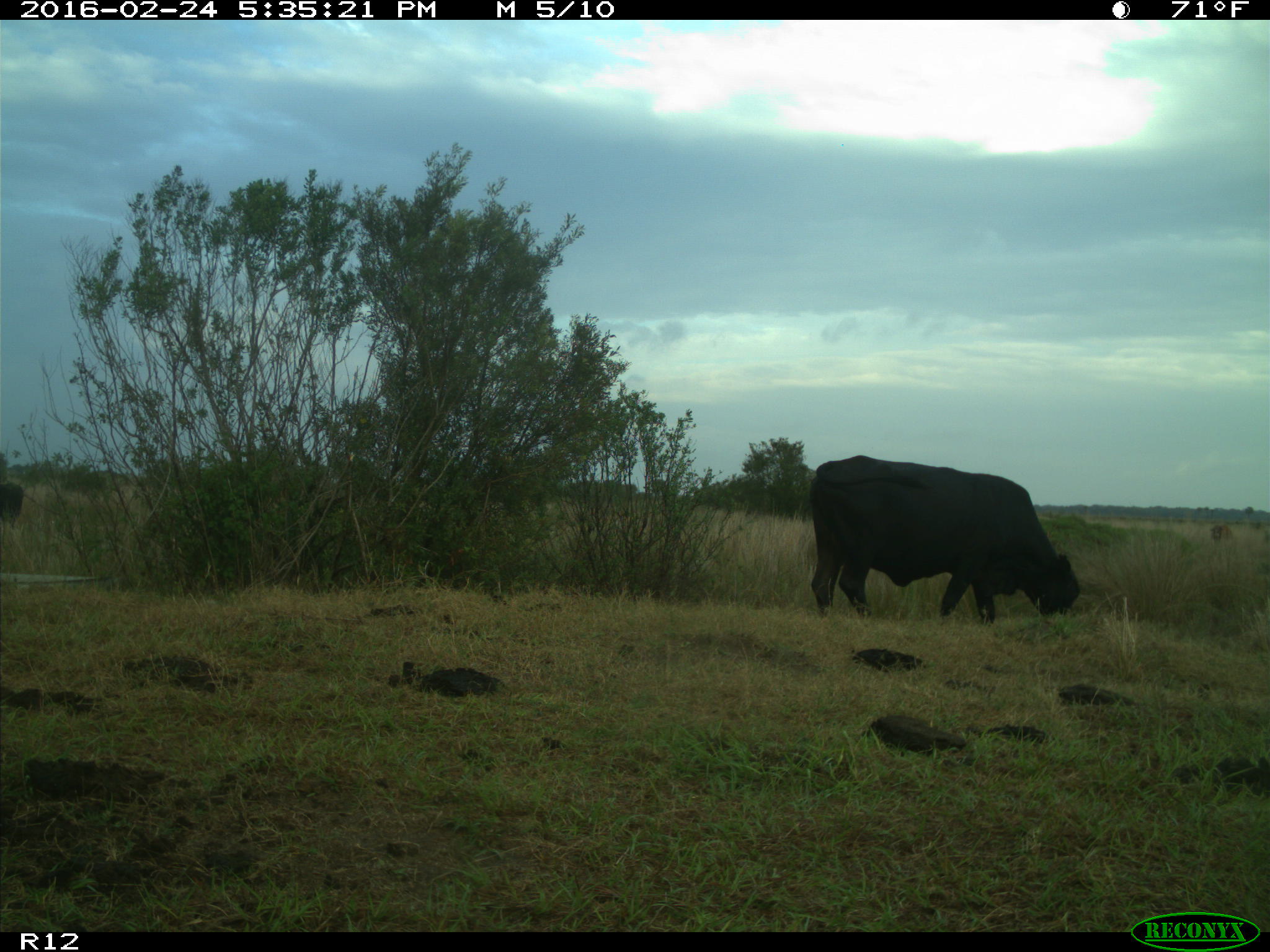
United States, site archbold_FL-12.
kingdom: Animalia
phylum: Chordata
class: Mammalia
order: Artiodactyla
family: Bovidae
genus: Bos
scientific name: Bos taurus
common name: domestic cow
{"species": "Bos taurus (domestic cow)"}